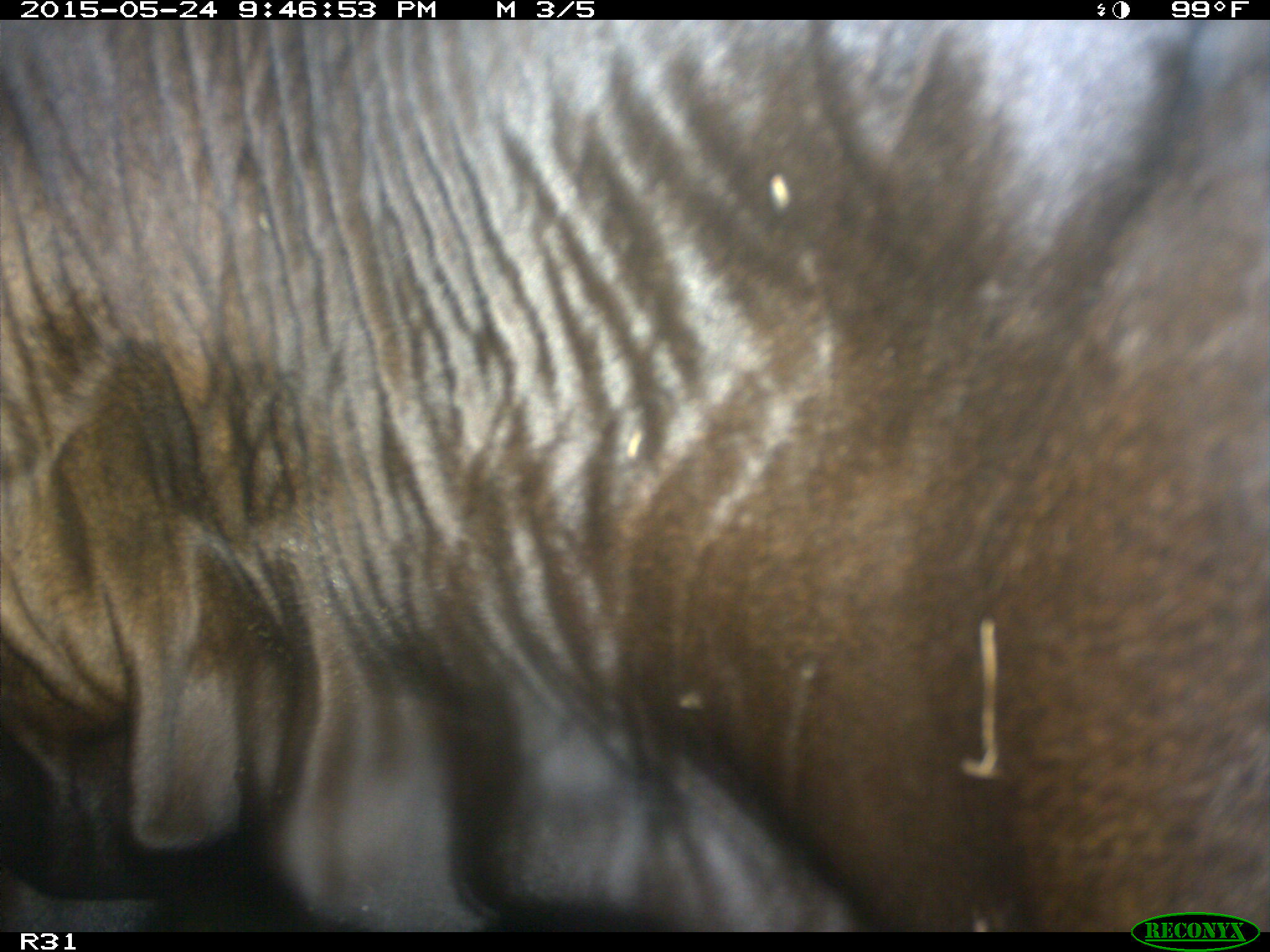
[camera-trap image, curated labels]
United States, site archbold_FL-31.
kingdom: Animalia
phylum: Chordata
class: Mammalia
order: Artiodactyla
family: Bovidae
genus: Bos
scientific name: Bos taurus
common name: domestic cow